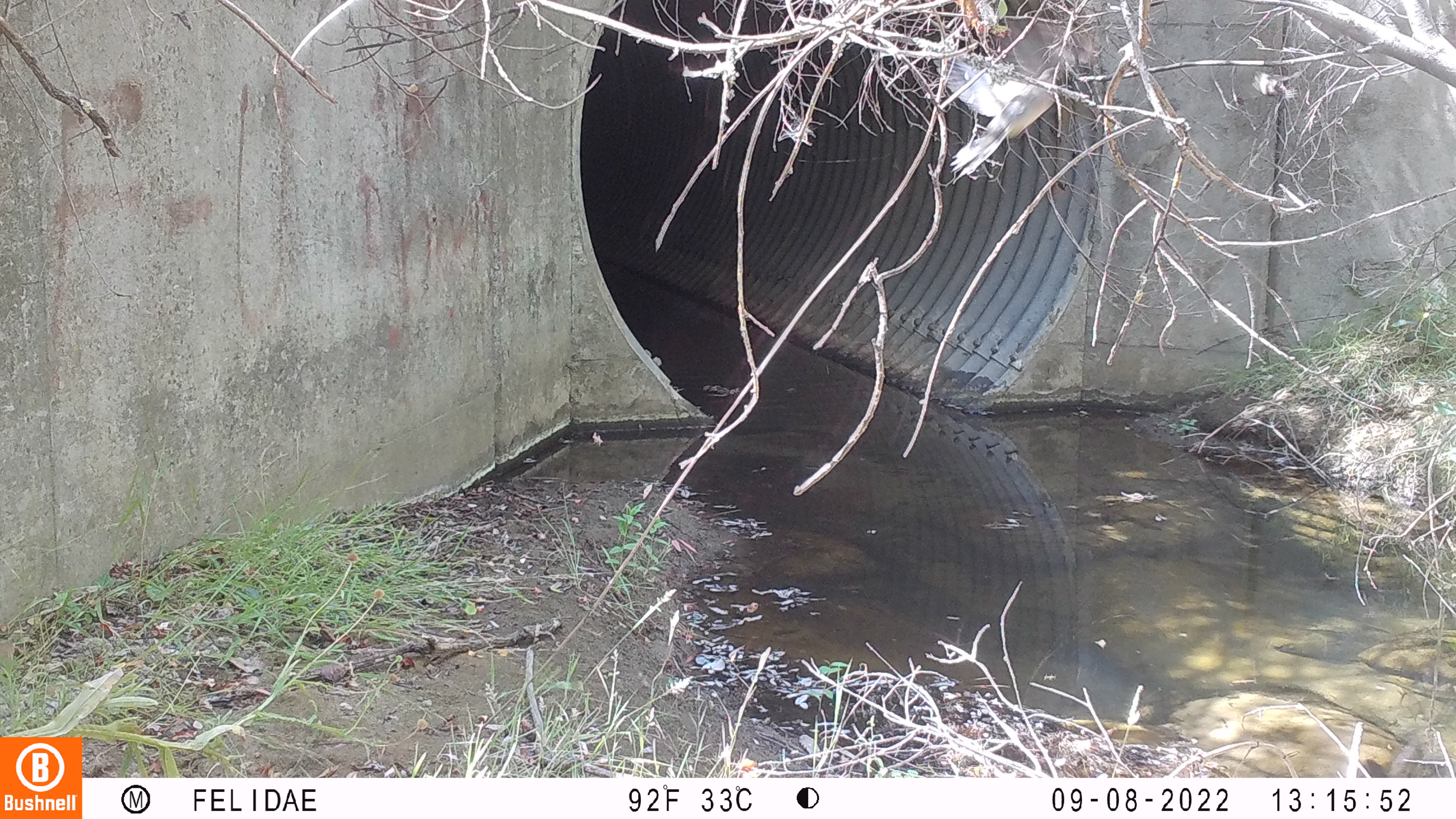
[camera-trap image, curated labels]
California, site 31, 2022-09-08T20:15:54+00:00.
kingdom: Animalia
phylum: Chordata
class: Aves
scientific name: Aves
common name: bird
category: unknown bird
Unknown bird (bird) (Aves).